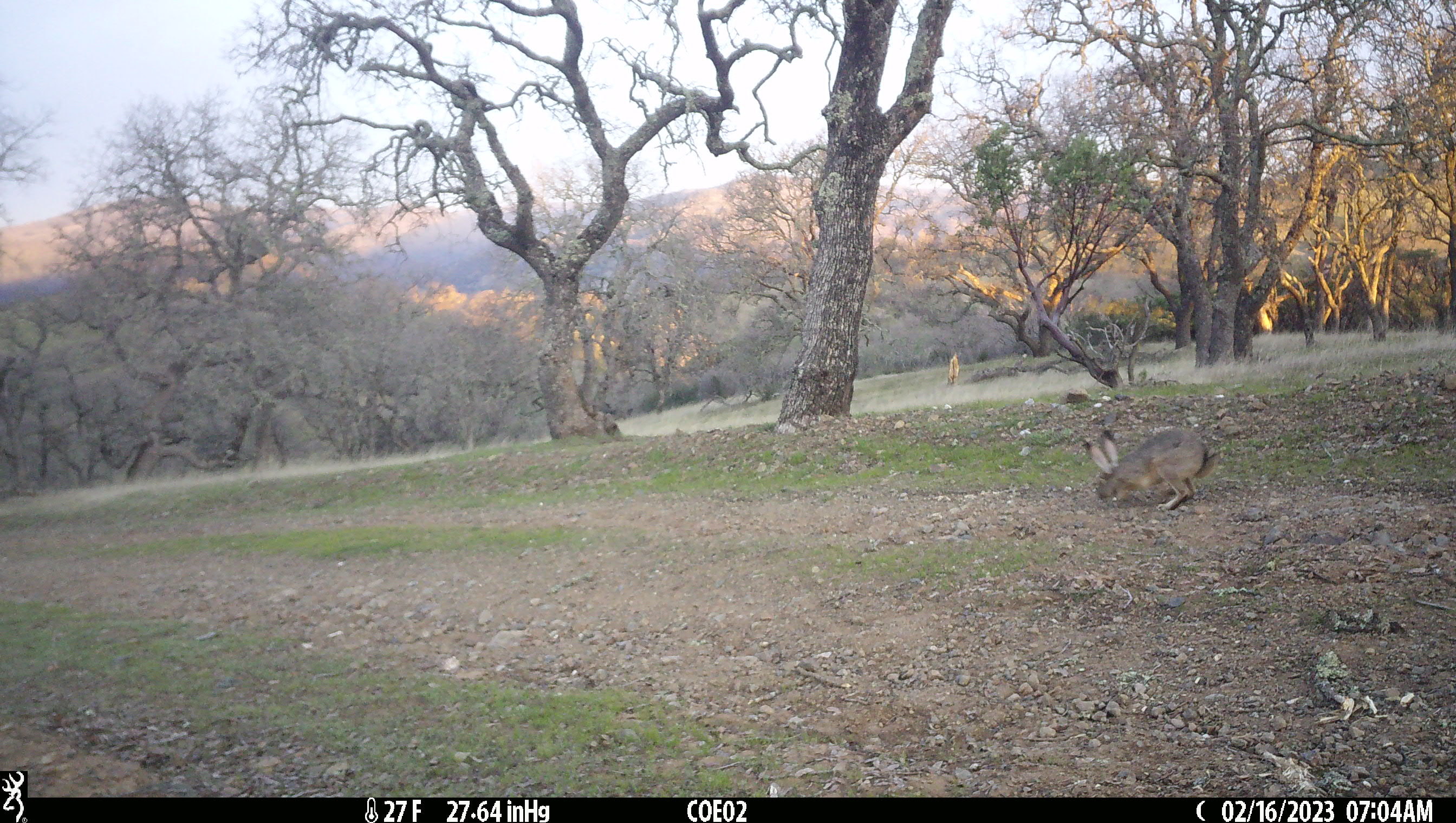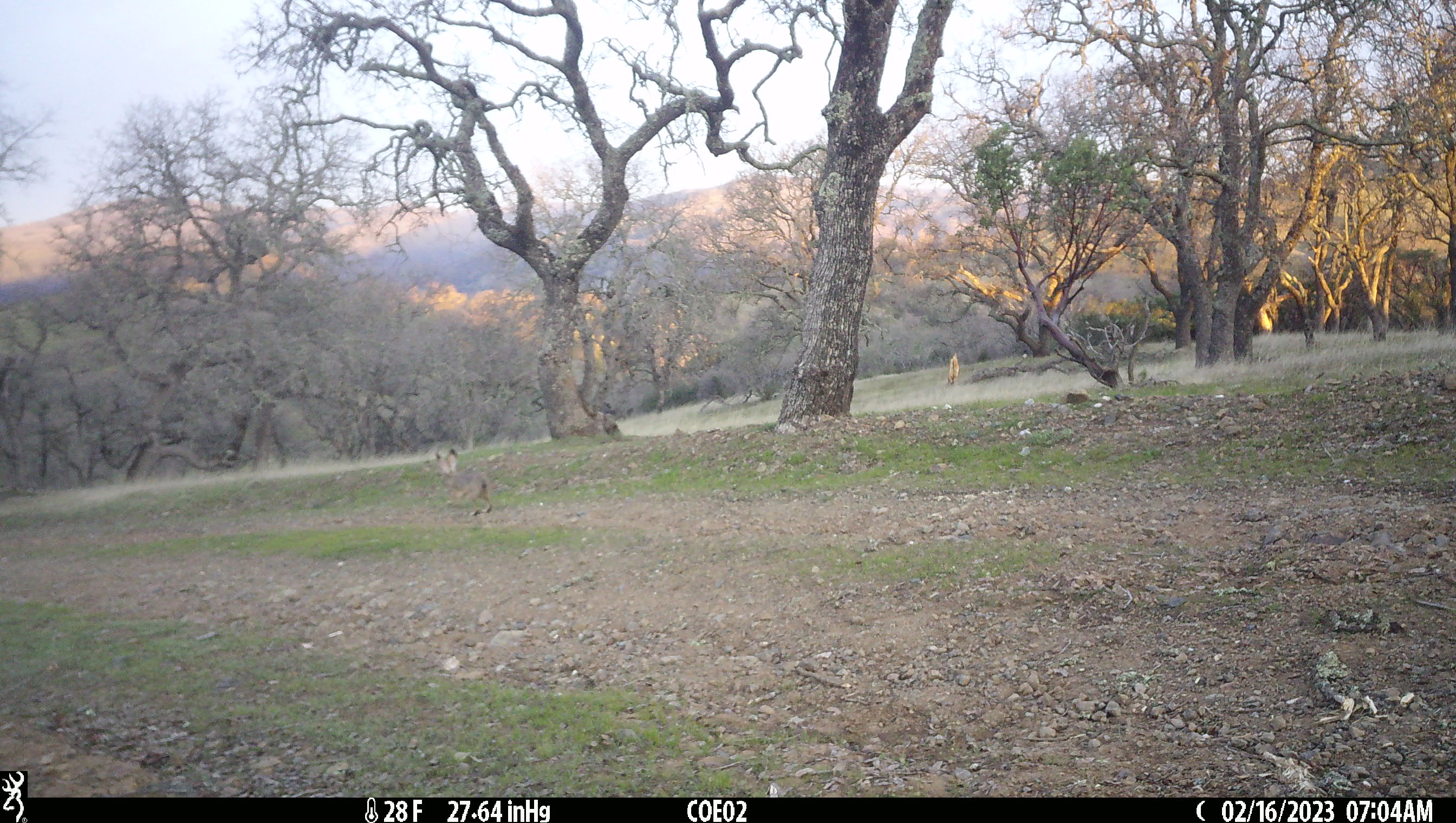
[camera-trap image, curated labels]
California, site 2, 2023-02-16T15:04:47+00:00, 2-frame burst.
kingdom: Animalia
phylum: Chordata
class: Mammalia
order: Lagomorpha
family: Leporidae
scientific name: Leporidae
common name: rabbit